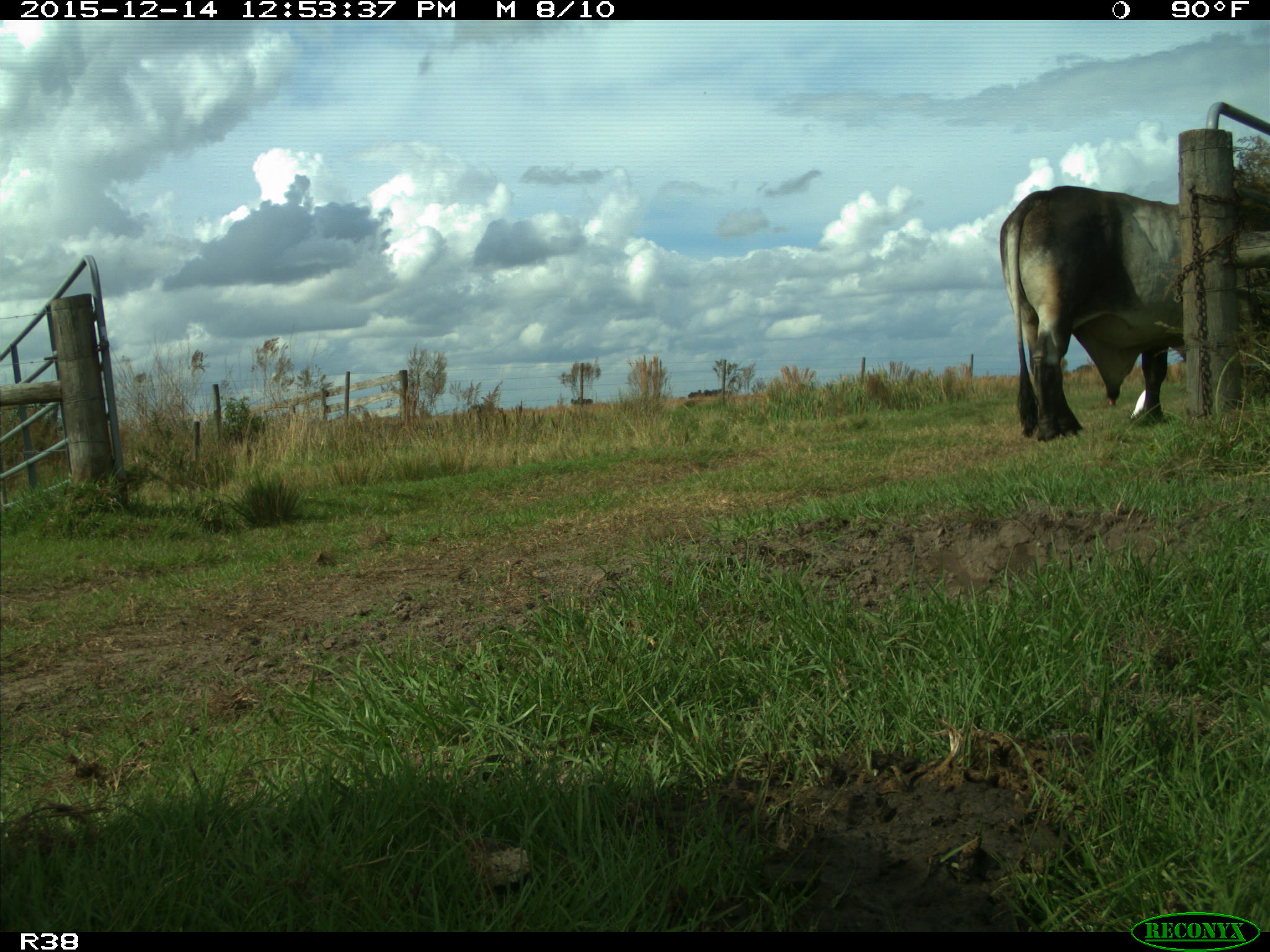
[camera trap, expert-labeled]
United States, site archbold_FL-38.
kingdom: Animalia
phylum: Chordata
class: Mammalia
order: Artiodactyla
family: Bovidae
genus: Bos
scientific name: Bos taurus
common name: domestic cow